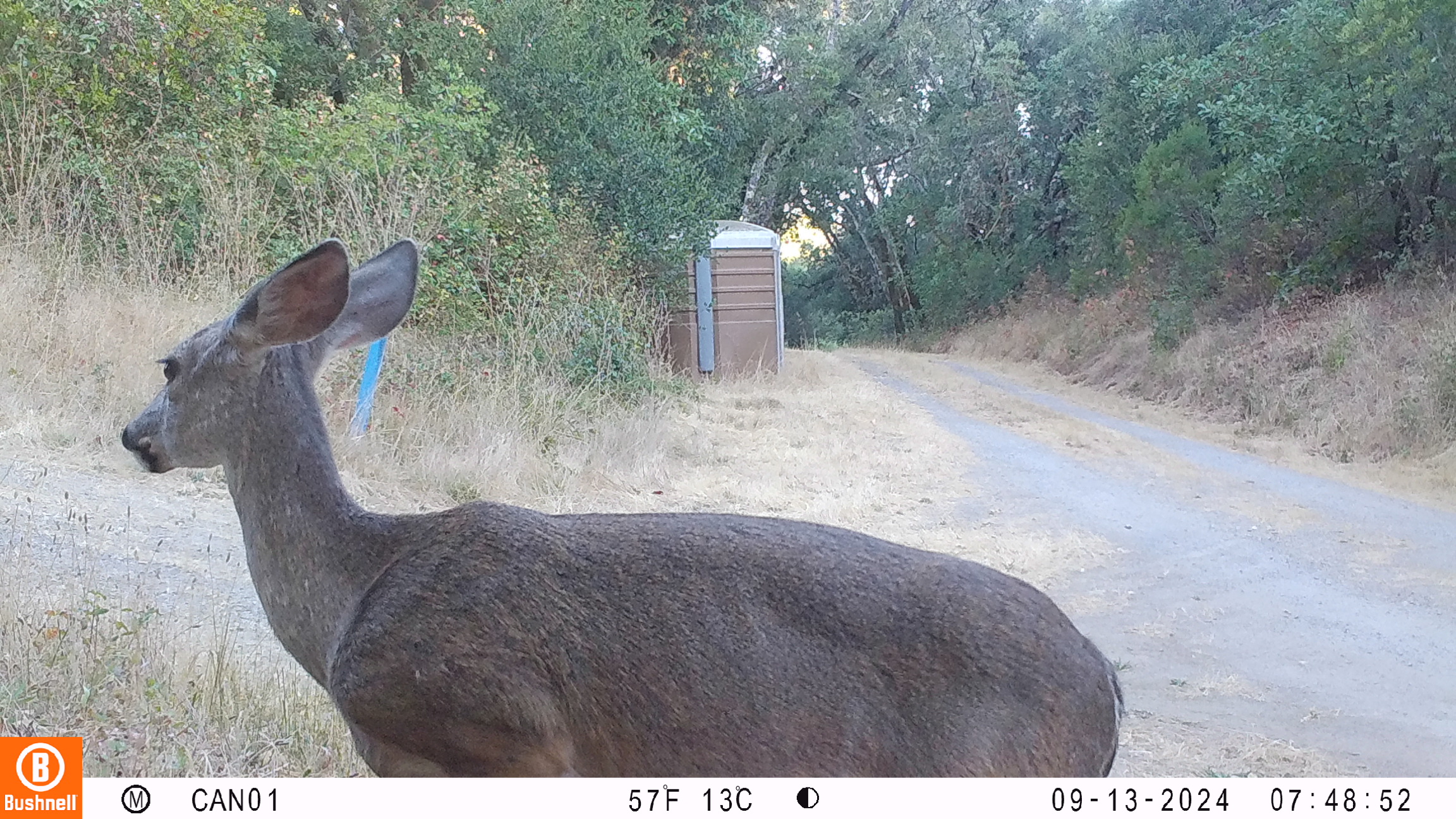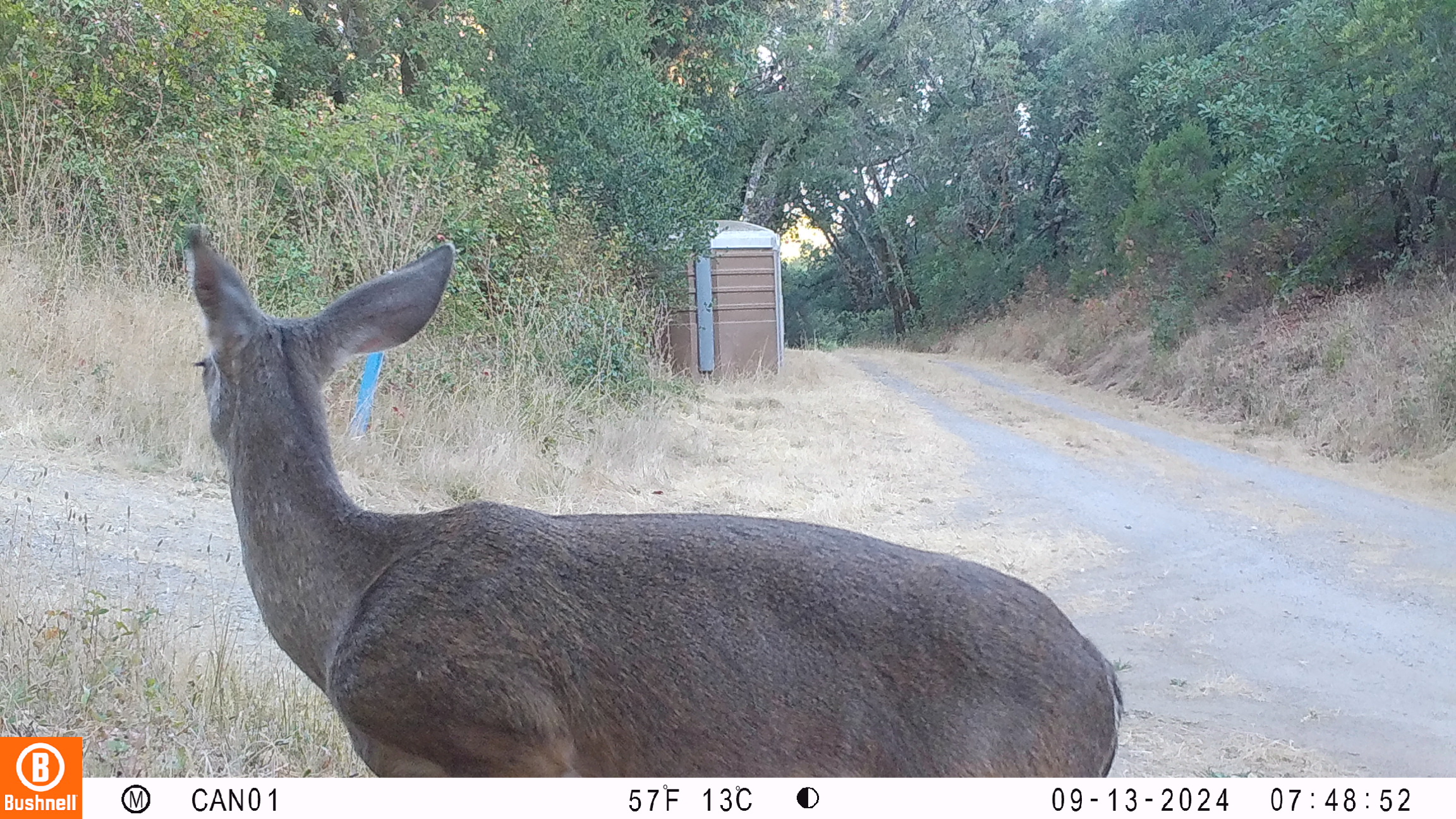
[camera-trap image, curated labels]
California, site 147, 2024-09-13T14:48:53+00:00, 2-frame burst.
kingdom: Animalia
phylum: Chordata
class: Mammalia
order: Artiodactyla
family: Cervidae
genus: Odocoileus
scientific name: Odocoileus hemionus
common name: mule deer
Mule deer (Odocoileus hemionus).